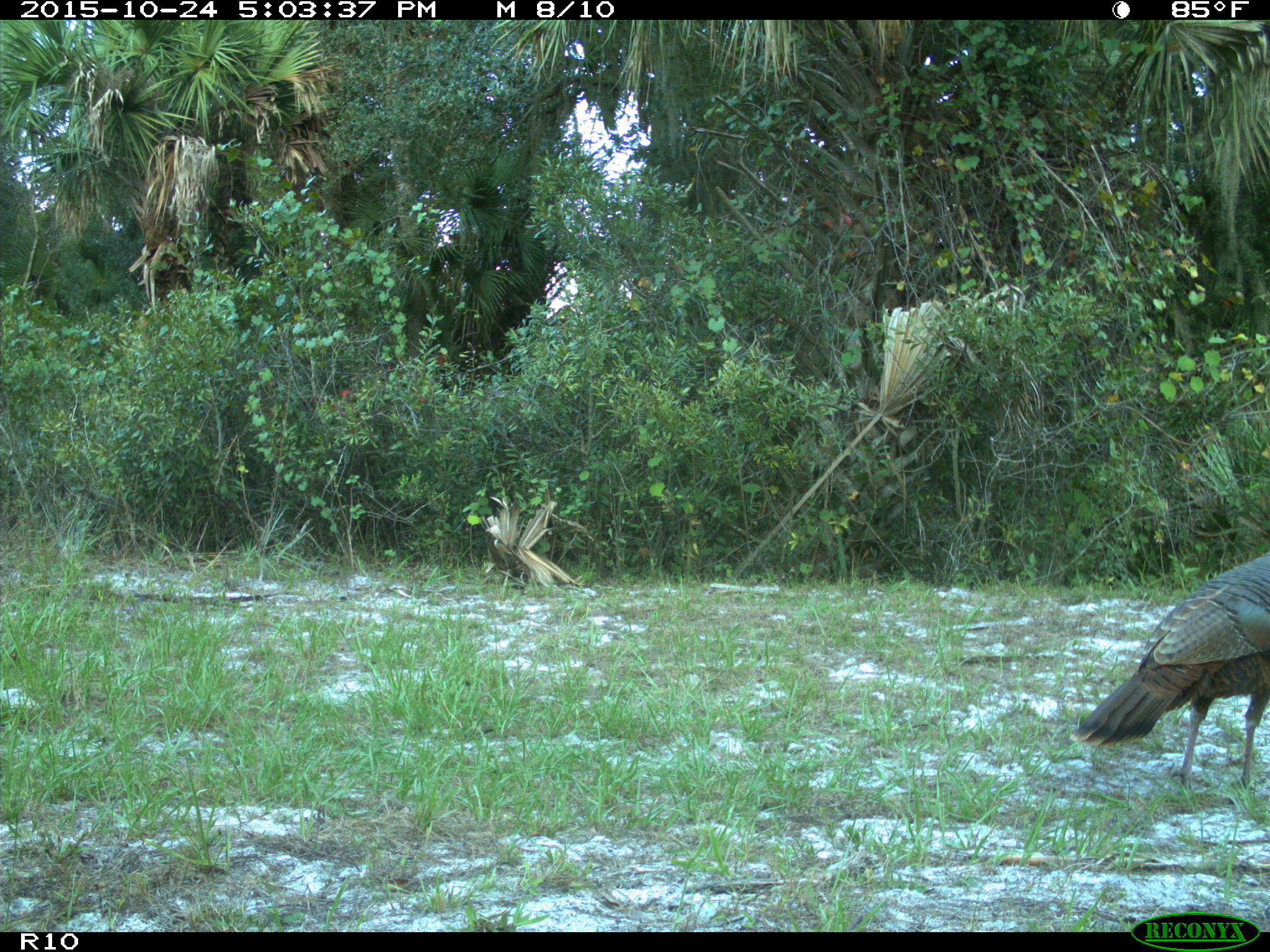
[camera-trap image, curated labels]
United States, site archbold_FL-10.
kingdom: Animalia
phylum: Chordata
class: Aves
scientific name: Aves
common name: birds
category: unidentified bird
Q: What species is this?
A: Unidentified bird (birds) (Aves).